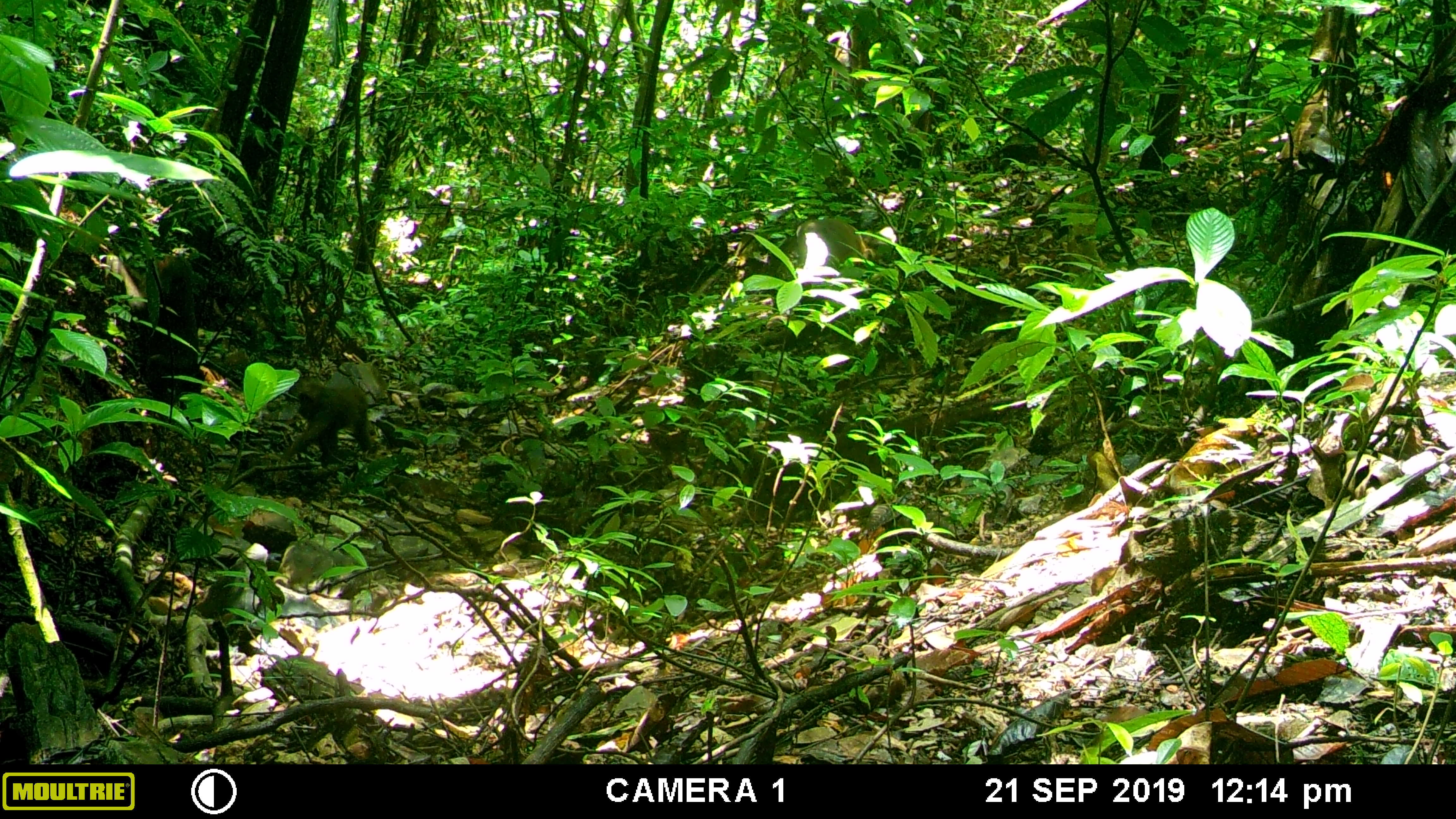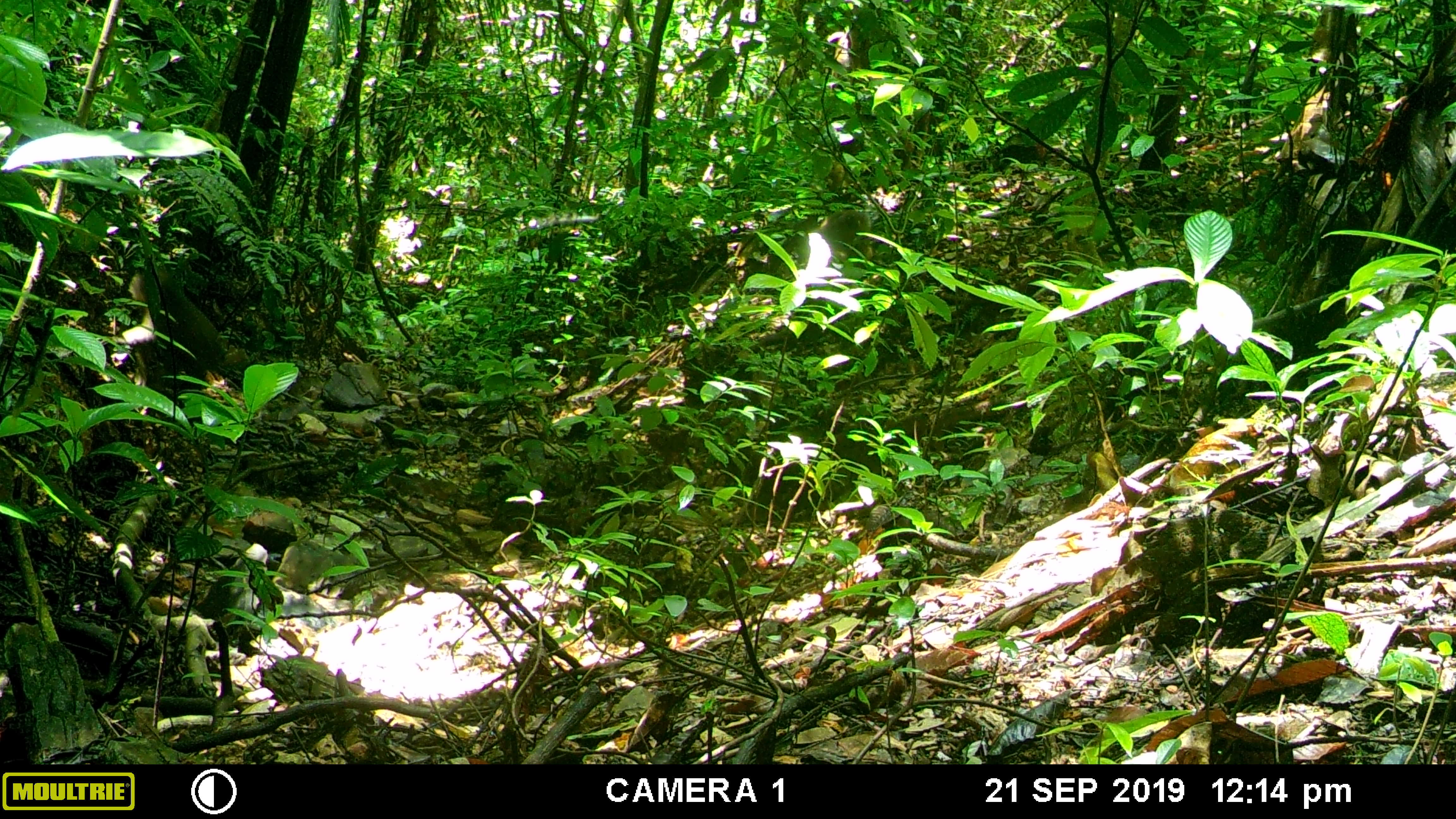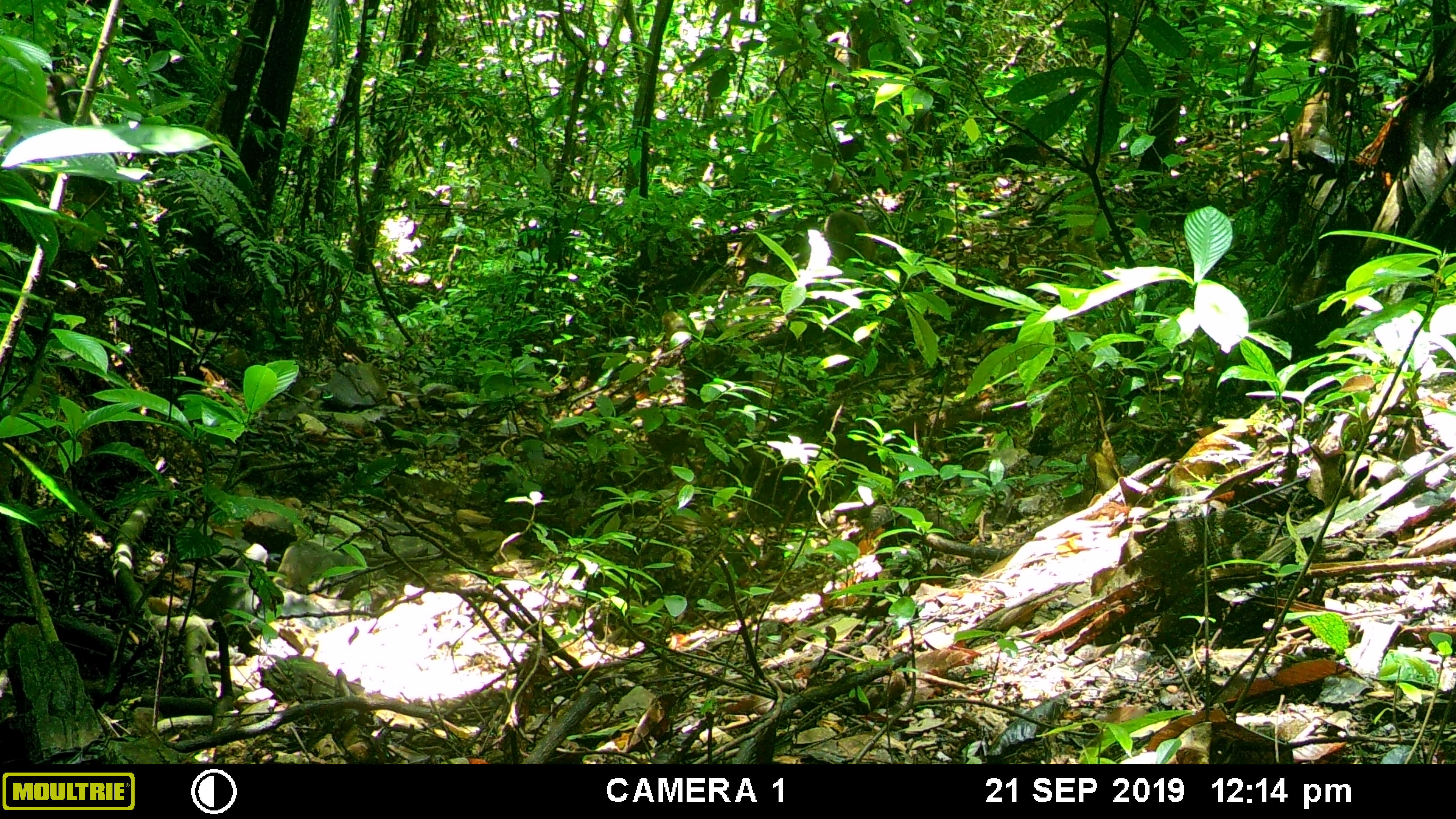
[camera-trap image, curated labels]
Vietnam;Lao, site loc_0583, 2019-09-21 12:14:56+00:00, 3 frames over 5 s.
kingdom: Animalia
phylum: Chordata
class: Mammalia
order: Primates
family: Cercopithecidae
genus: Macaca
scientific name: Macaca arctoides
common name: stump-tailed macaque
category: stump tailed macaque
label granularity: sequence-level